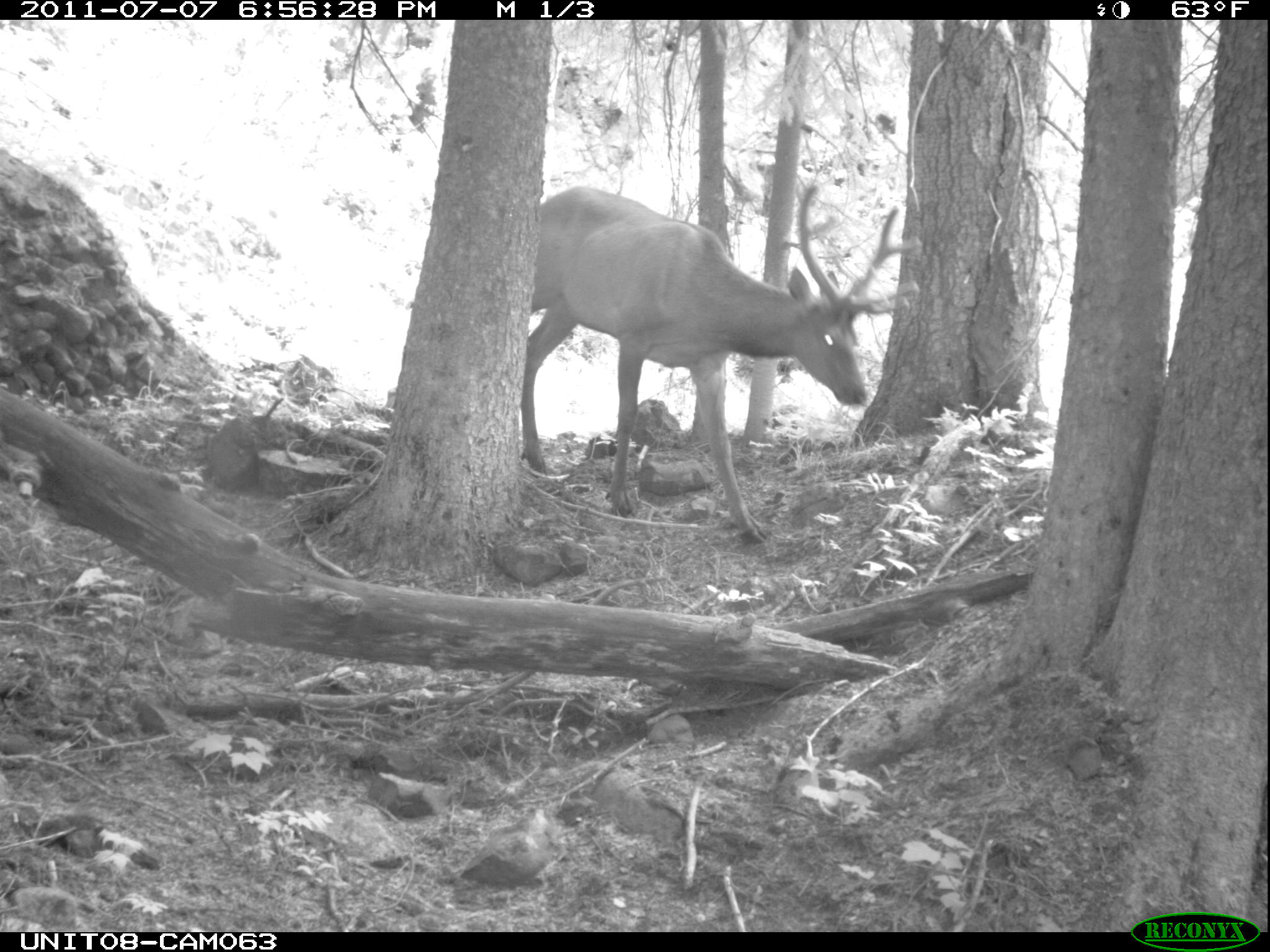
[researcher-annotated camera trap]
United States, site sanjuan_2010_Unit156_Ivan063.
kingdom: Animalia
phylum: Chordata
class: Mammalia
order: Artiodactyla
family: Cervidae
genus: Cervus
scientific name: Cervus elaphus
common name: red deer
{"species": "Cervus elaphus (red deer)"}